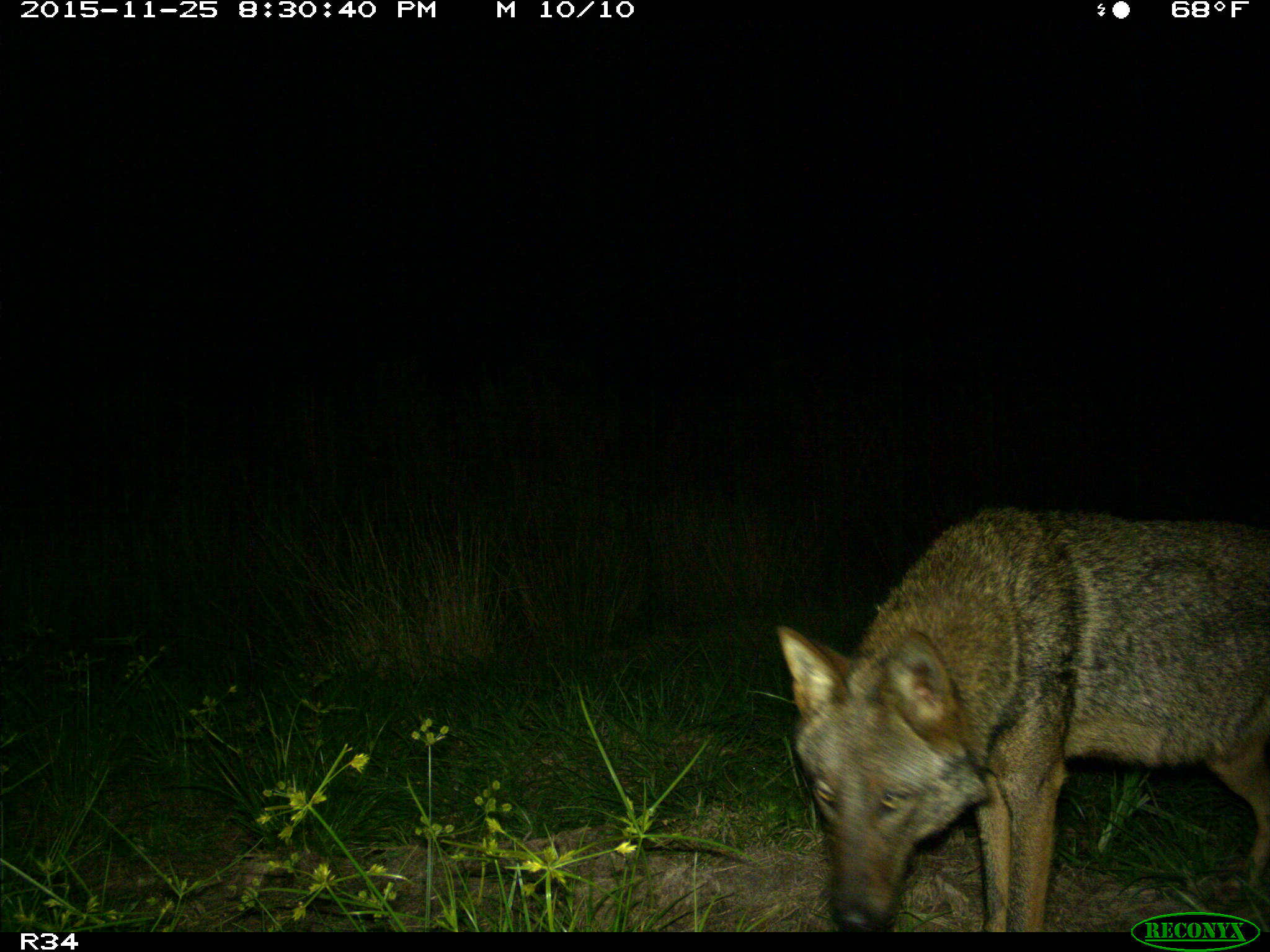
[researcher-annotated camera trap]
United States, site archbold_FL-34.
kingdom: Animalia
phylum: Chordata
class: Mammalia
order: Carnivora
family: Canidae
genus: Canis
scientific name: Canis latrans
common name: coyote